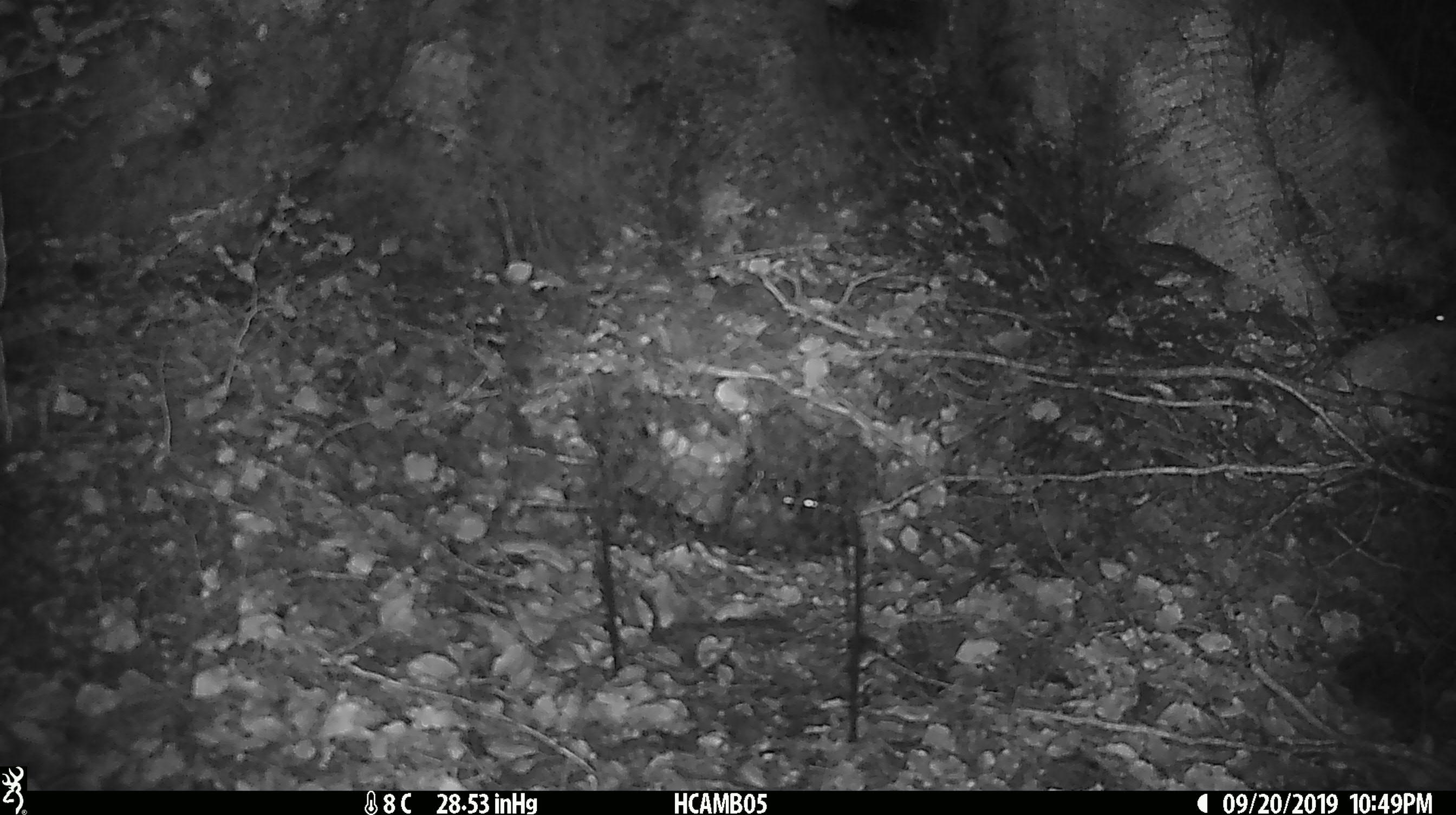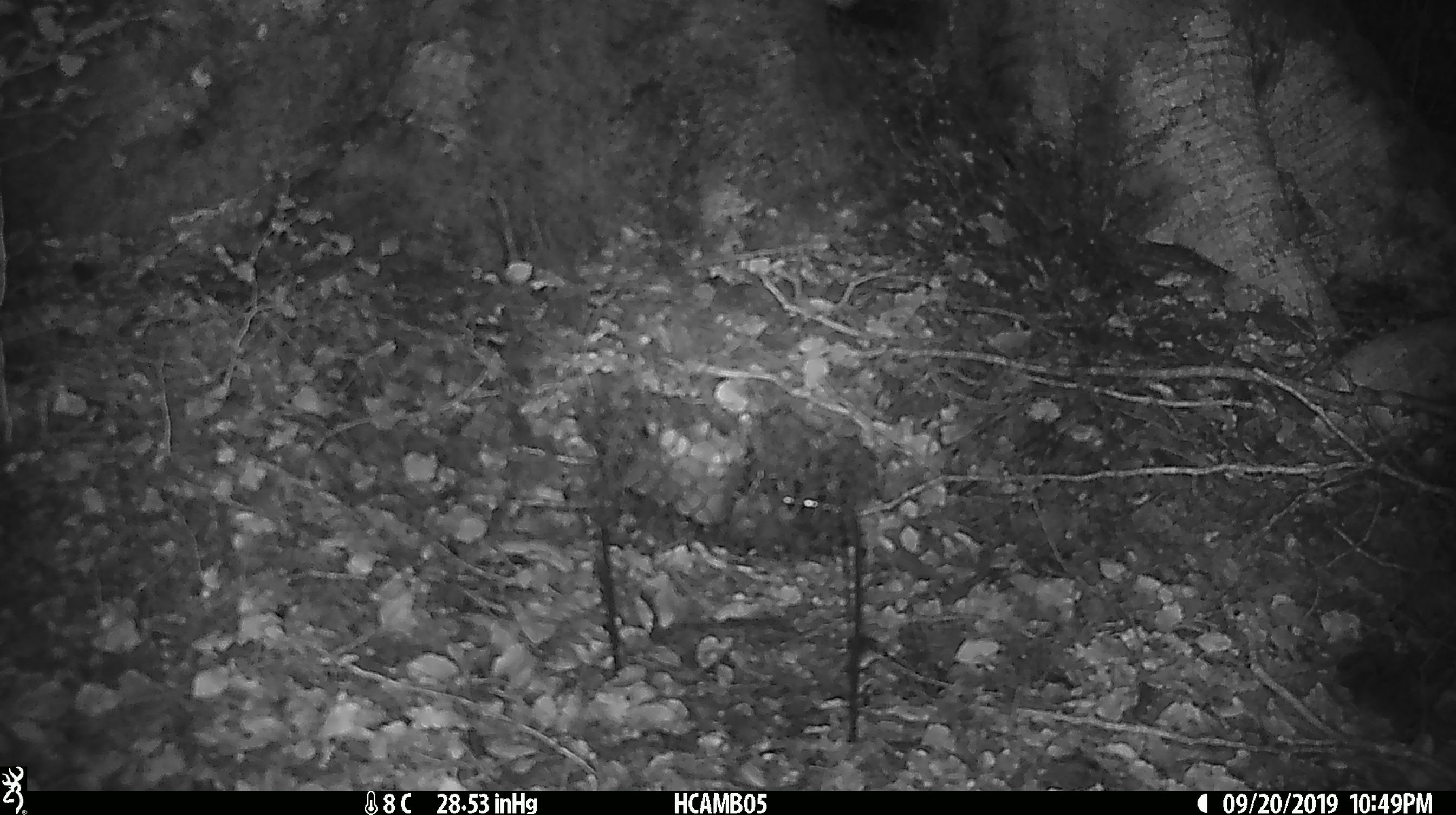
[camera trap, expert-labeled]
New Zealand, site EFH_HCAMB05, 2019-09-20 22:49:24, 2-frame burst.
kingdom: Animalia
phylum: Chordata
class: Mammalia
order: Rodentia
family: Muridae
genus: Mus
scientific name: Mus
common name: mouse